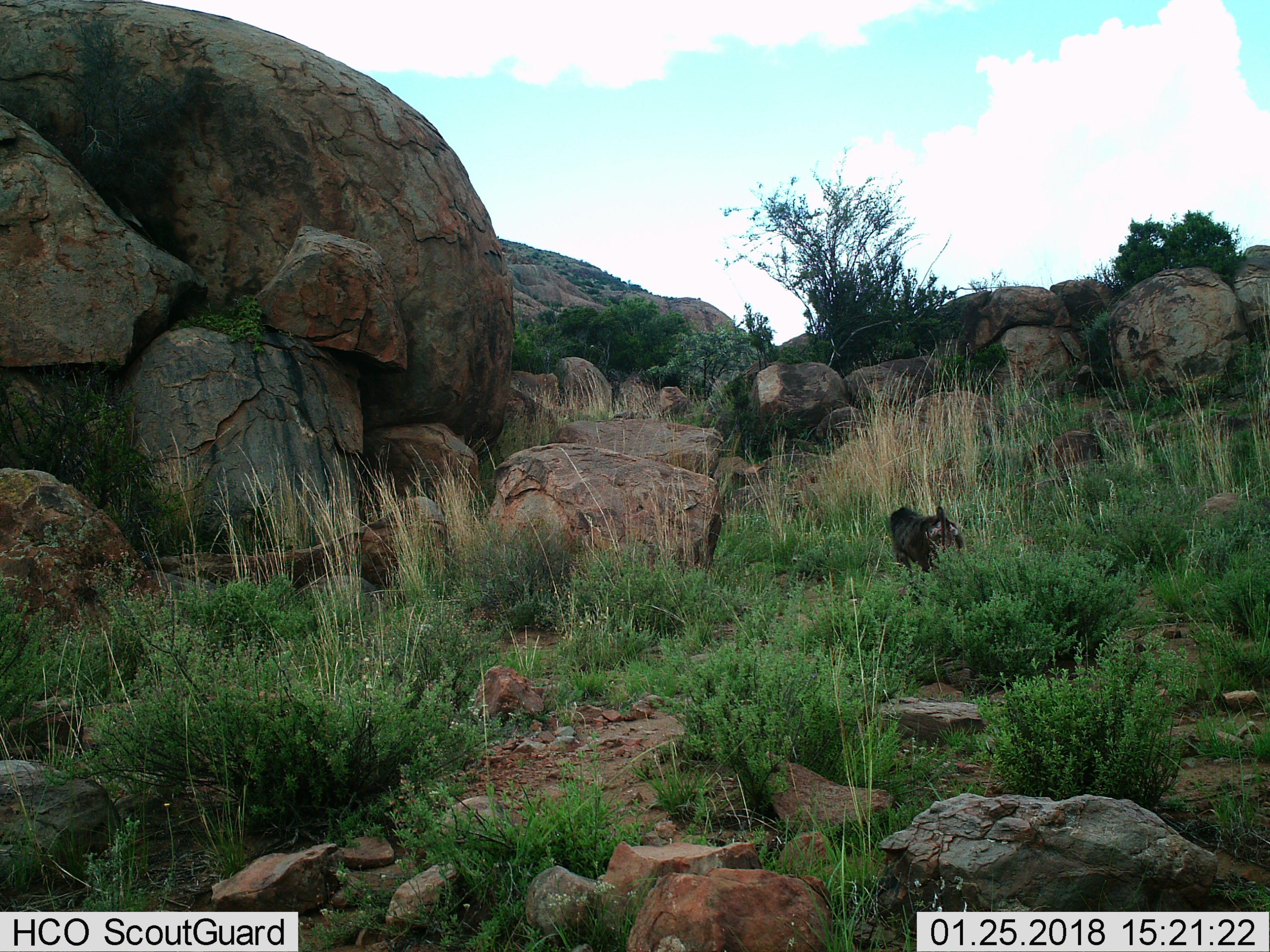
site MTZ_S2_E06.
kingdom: Animalia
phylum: Chordata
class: Mammalia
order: Primates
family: Cercopithecidae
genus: Papio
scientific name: Papio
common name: baboon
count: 1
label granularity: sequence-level